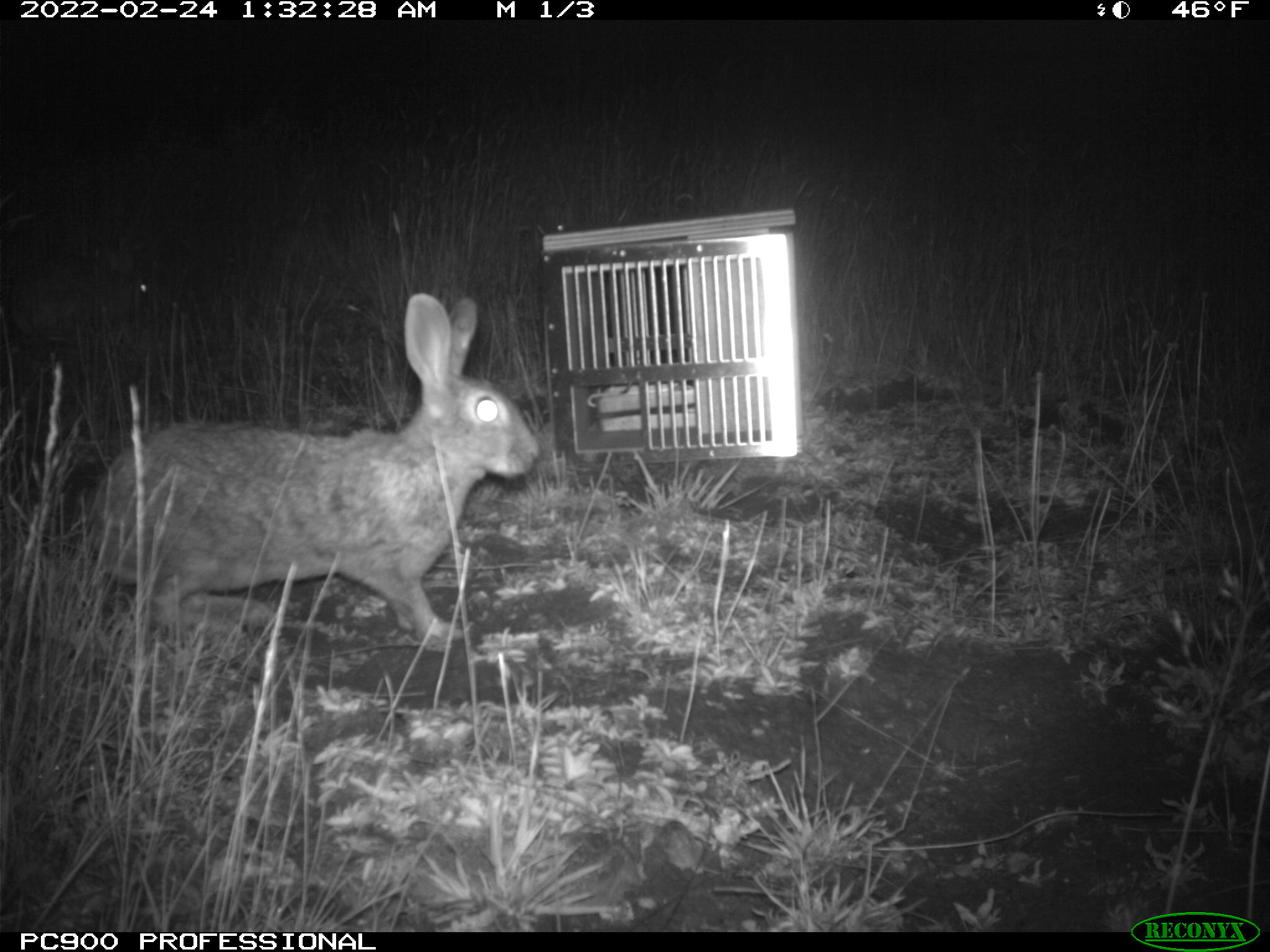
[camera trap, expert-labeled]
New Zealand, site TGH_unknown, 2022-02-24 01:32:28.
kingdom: Animalia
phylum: Chordata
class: Mammalia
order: Lagomorpha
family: Leporidae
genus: Oryctolagus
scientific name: Oryctolagus cuniculus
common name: european rabbit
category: rabbit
Rabbit (european rabbit) (Oryctolagus cuniculus).